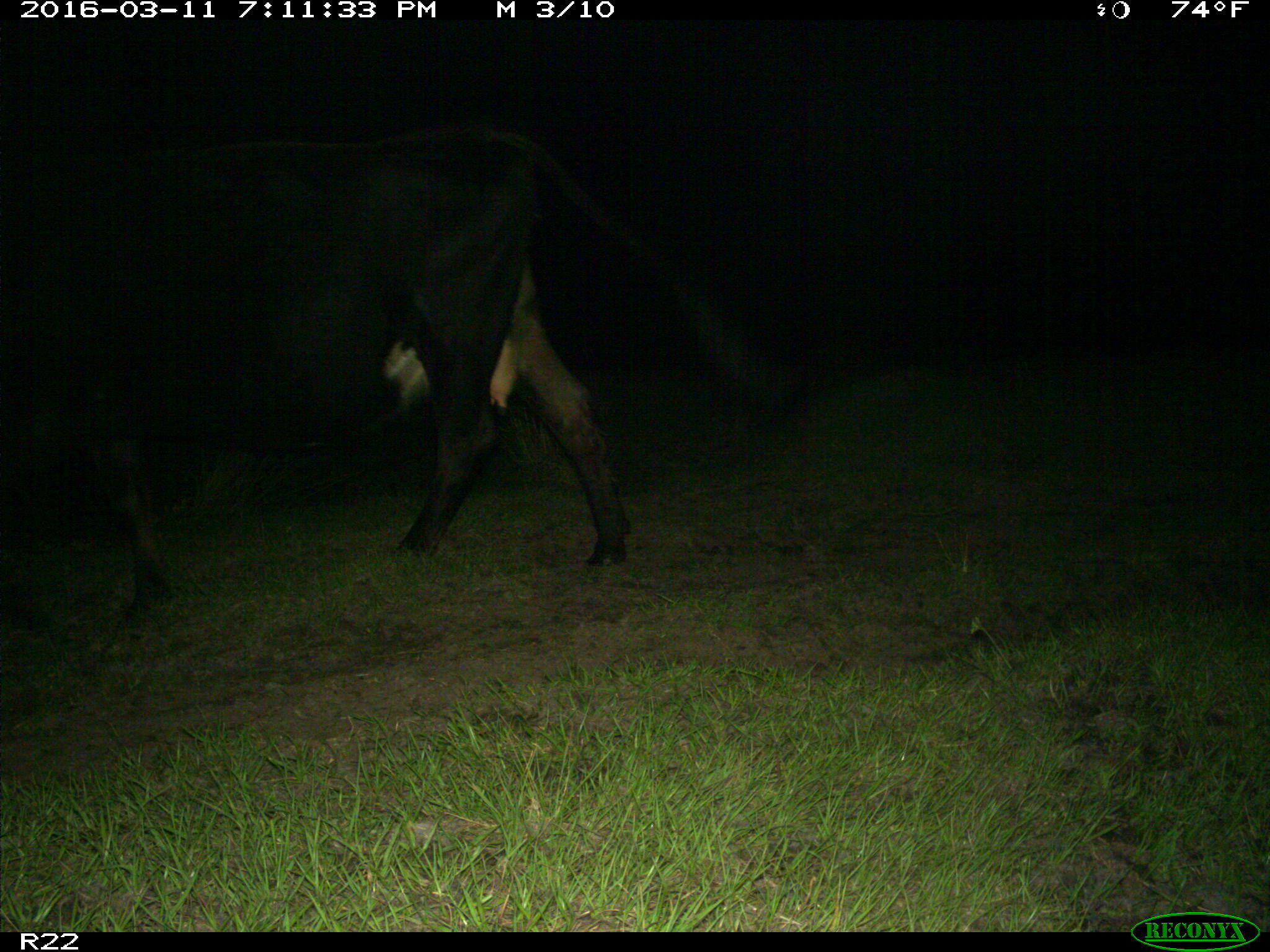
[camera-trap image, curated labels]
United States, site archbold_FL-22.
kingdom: Animalia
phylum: Chordata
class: Mammalia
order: Artiodactyla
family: Bovidae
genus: Bos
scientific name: Bos taurus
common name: domestic cow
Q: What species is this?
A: Bos taurus (domestic cow).